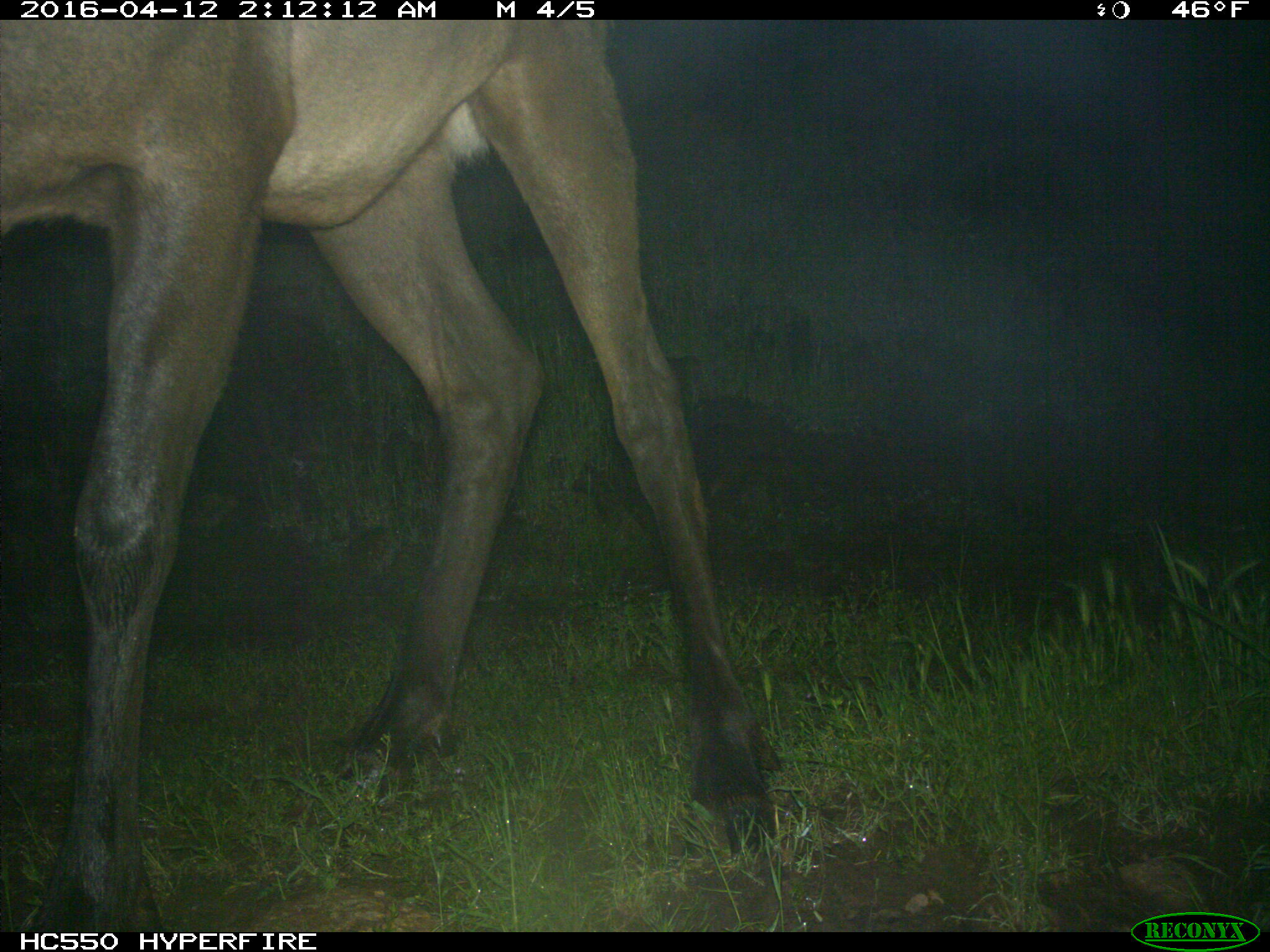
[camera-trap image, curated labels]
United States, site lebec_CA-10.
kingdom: Animalia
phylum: Chordata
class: Mammalia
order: Artiodactyla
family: Cervidae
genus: Cervus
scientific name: Cervus canadensis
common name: elk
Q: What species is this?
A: Cervus canadensis (elk).